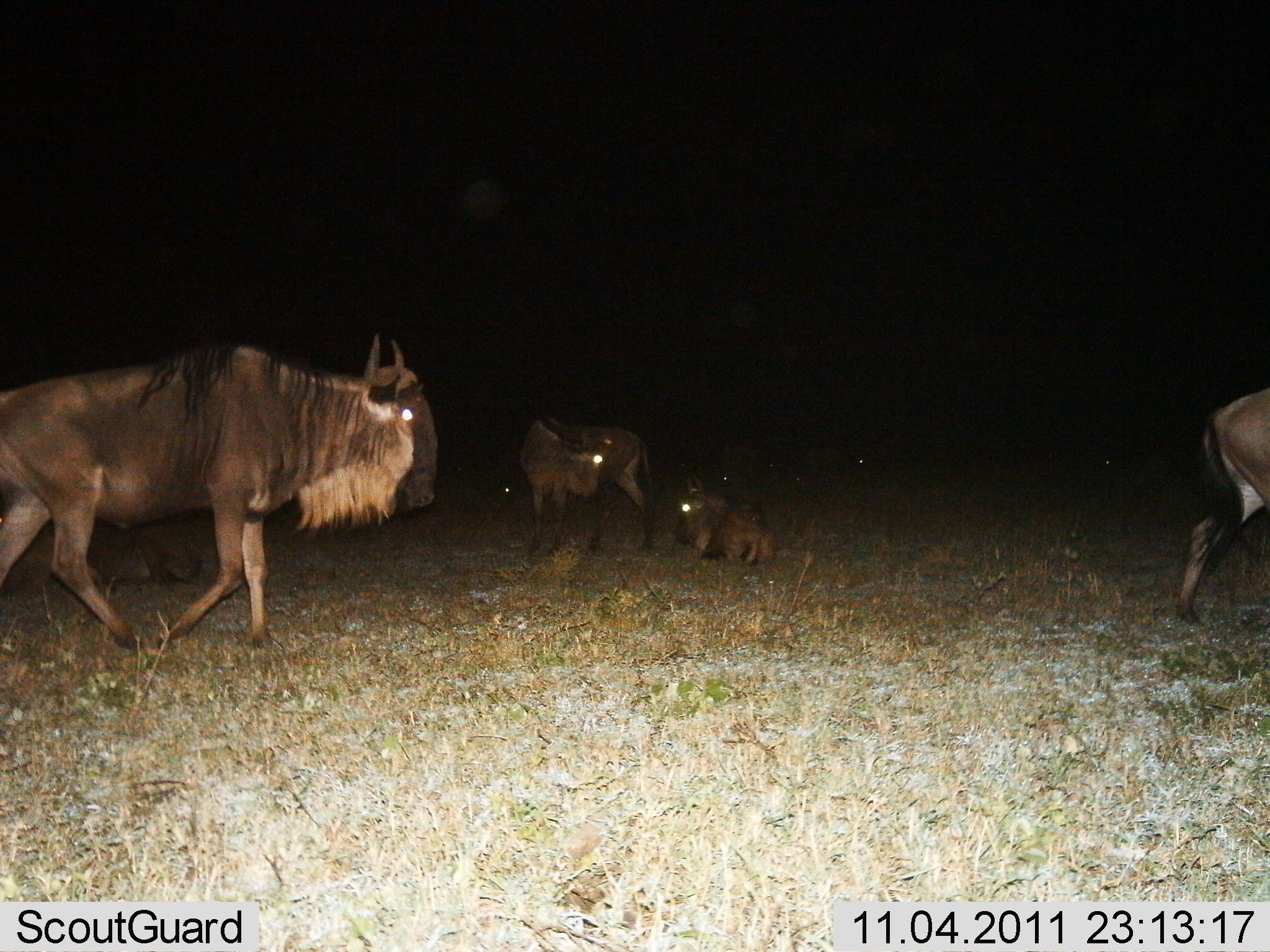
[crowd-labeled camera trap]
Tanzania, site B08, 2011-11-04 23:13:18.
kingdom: Animalia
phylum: Chordata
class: Mammalia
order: Artiodactyla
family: Bovidae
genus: Connochaetes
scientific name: Connochaetes taurinus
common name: blue wildebeest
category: wildebeest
Wildebeest (blue wildebeest) (Connochaetes taurinus), count 4. Behavior (volunteer vote fractions): standing 36%, resting 73%, moving 82%, interacting 9%. Young present (vote fraction): 18%. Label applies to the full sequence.